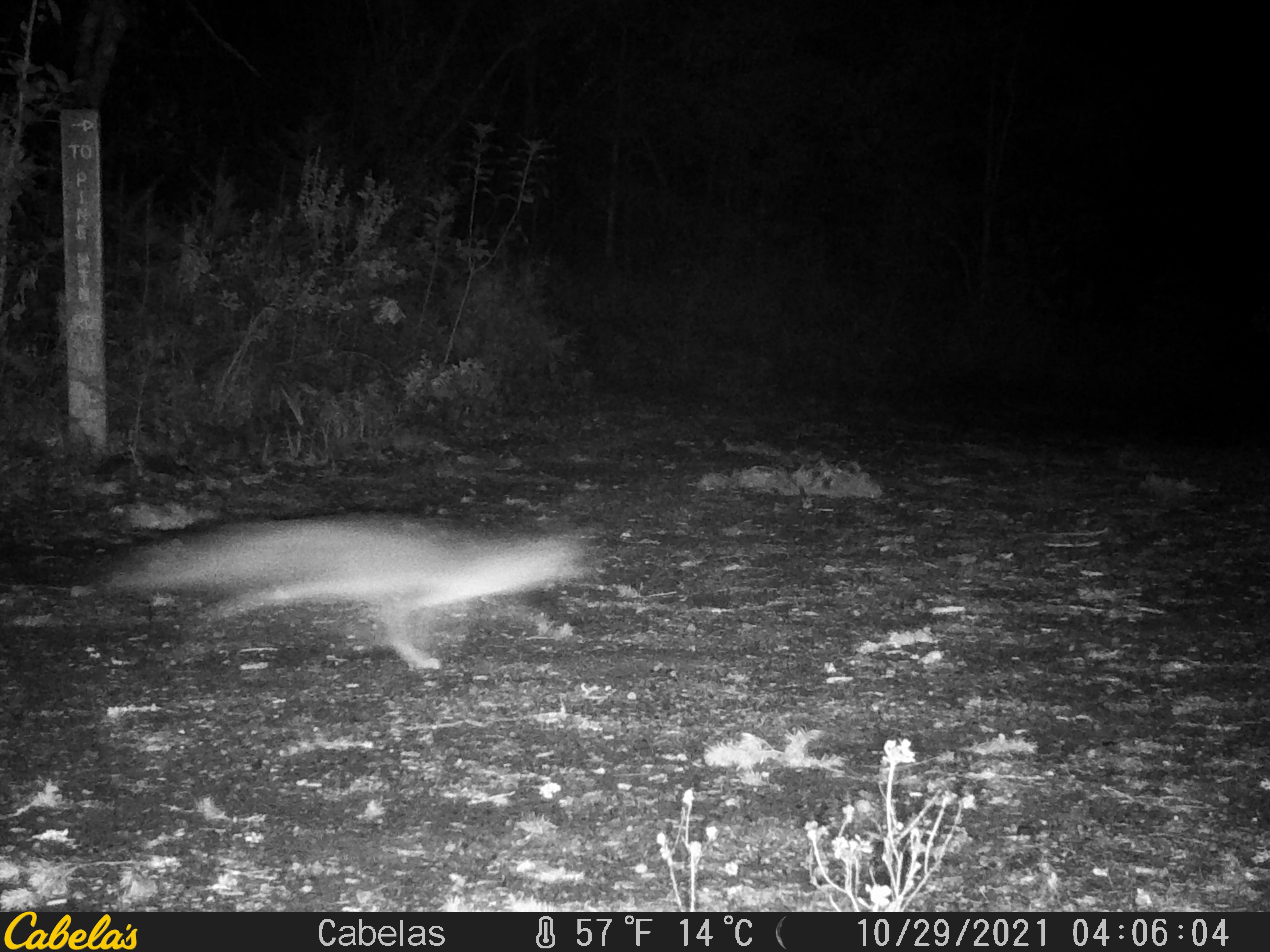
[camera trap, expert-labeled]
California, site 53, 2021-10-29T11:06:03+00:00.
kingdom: Animalia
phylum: Chordata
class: Mammalia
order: Carnivora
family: Canidae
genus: Urocyon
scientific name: Urocyon cinereoargenteus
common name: gray fox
Gray fox (Urocyon cinereoargenteus).